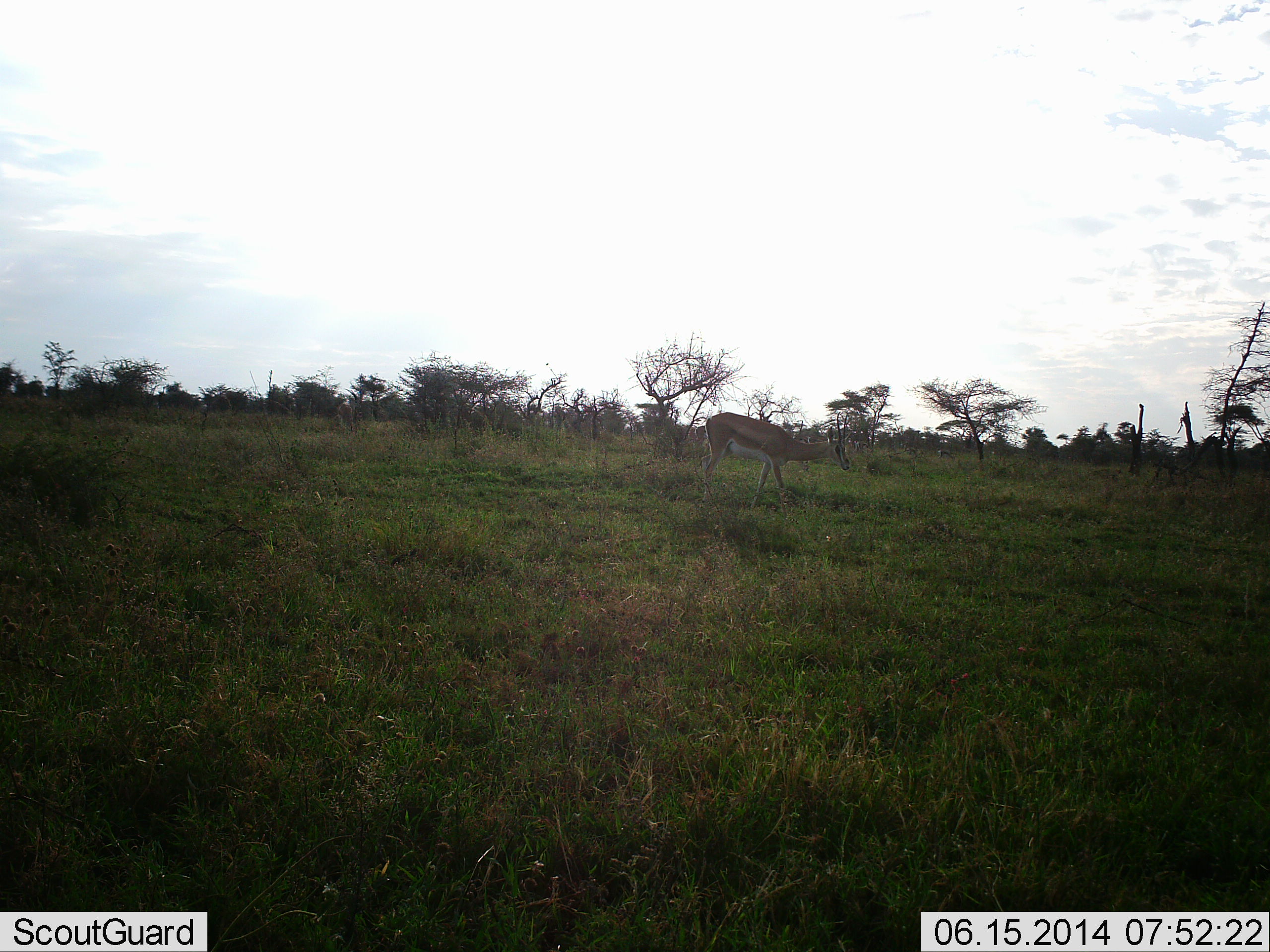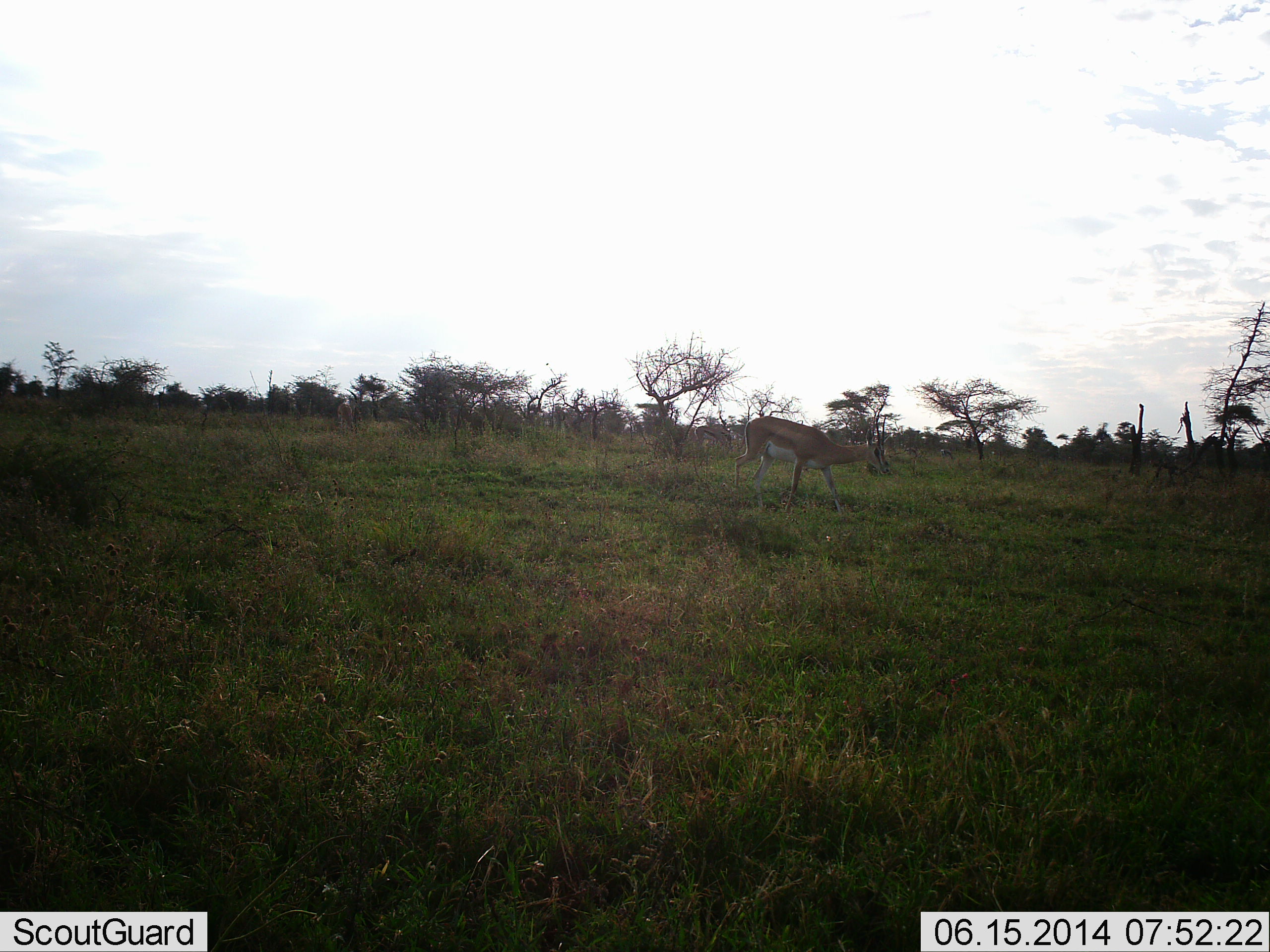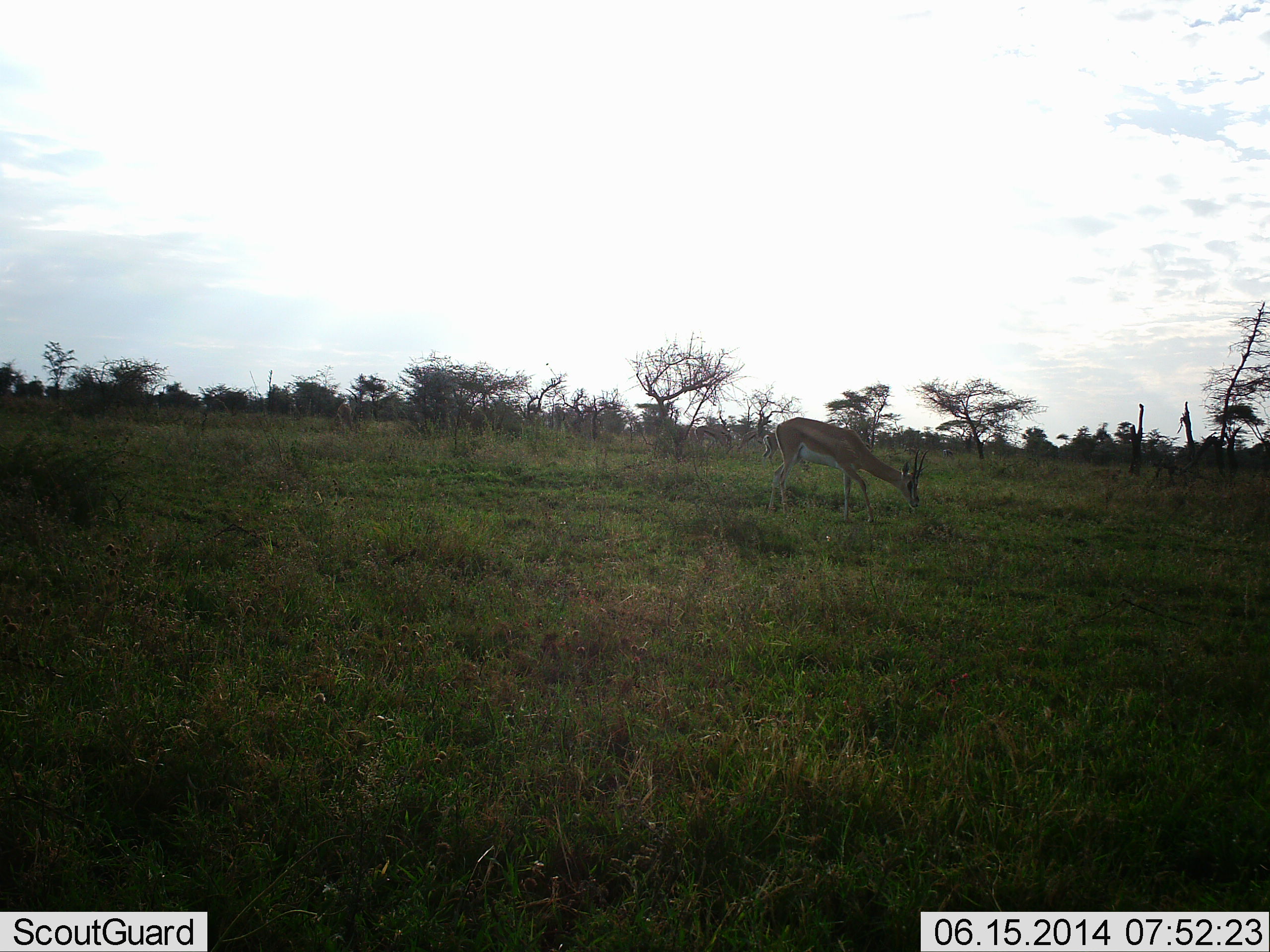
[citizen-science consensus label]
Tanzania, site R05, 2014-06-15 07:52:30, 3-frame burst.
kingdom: Animalia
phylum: Chordata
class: Mammalia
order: Artiodactyla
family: Bovidae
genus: Nanger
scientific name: Nanger granti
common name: grant's gazelle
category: gazellegrants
Gazellegrants (grant's gazelle) (Nanger granti), count 1. Behavior (volunteer vote fractions): standing 30%, resting 0%, moving 90%, interacting 0%. Young present (vote fraction): 0%. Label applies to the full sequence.